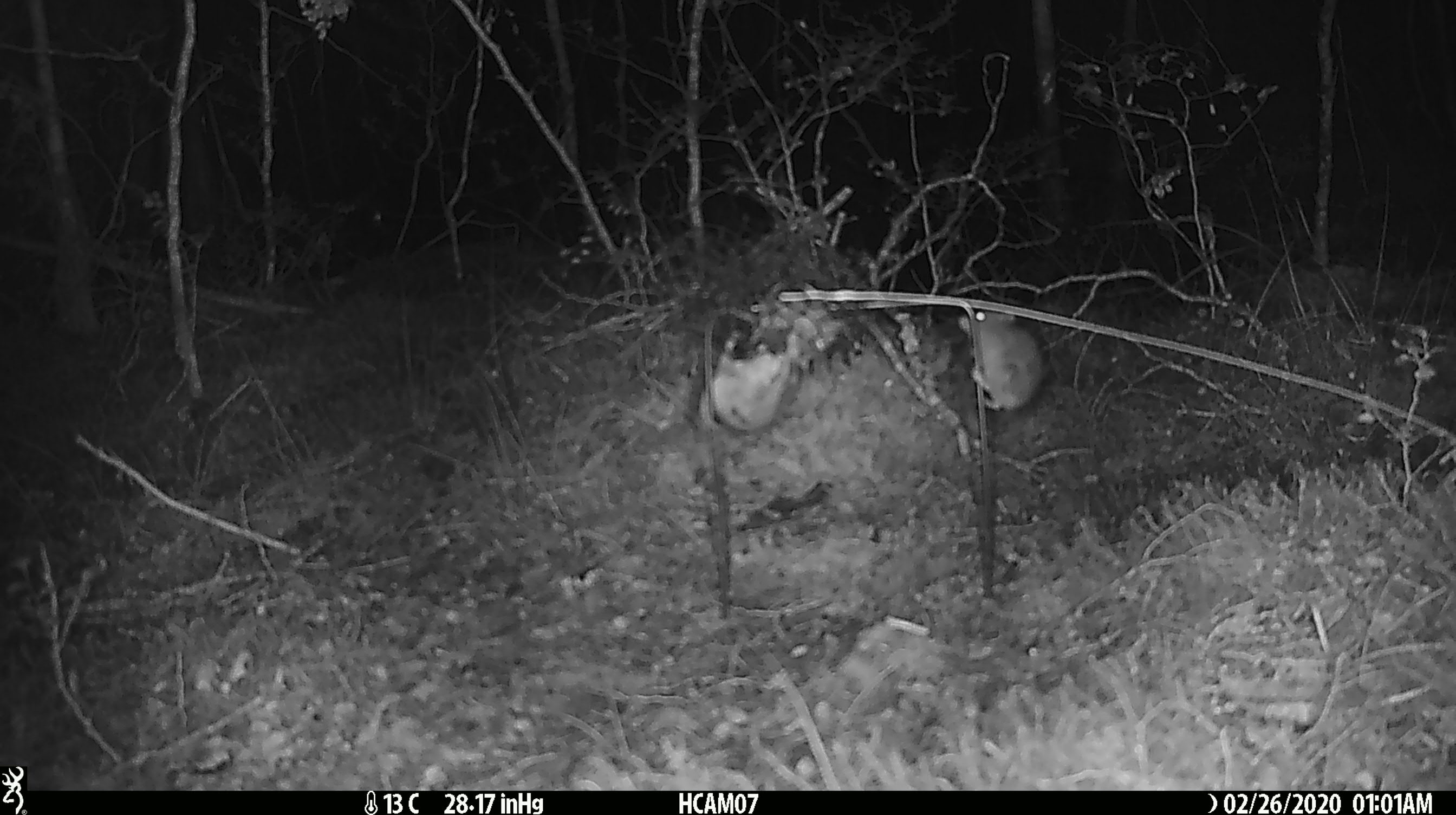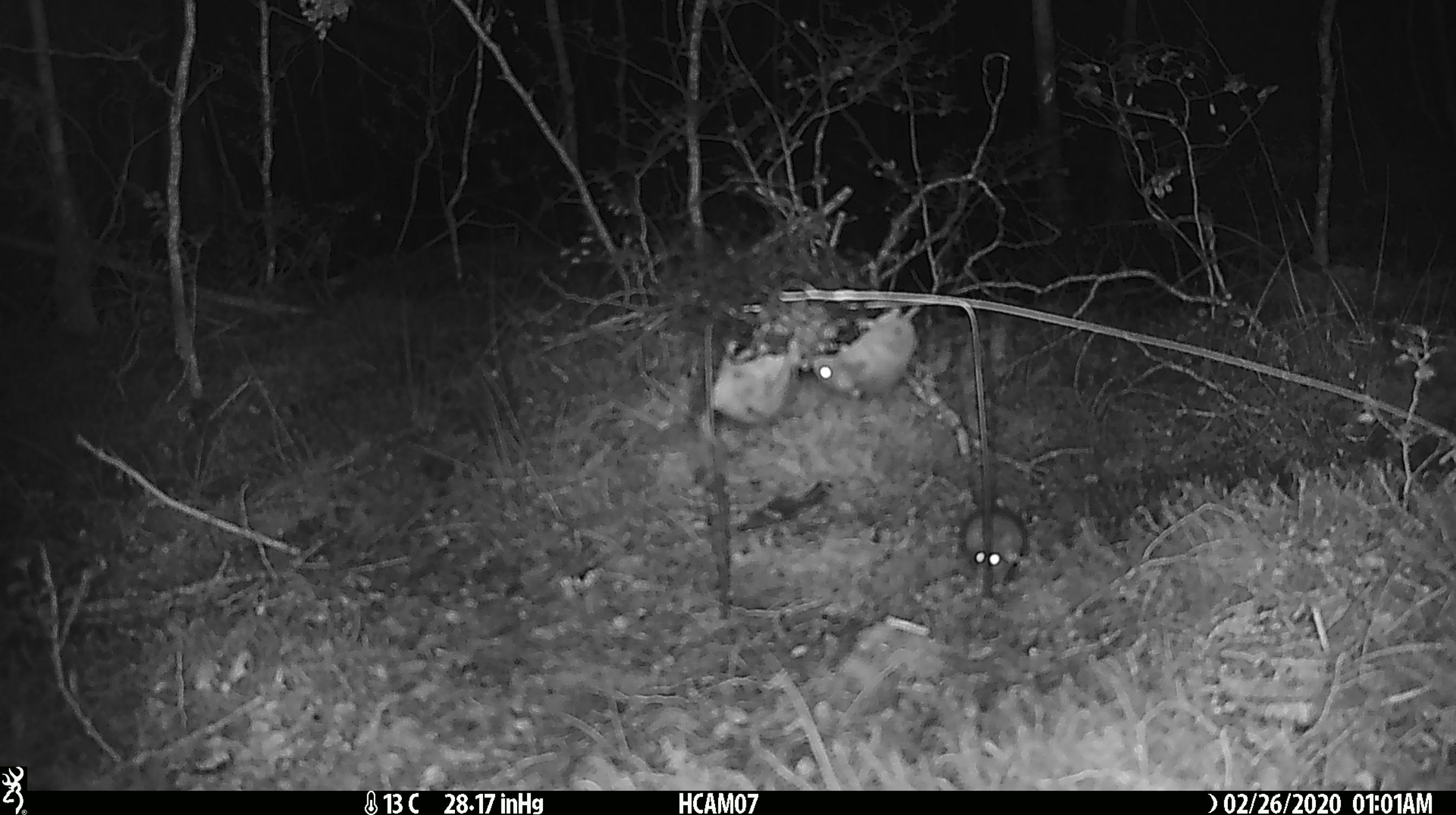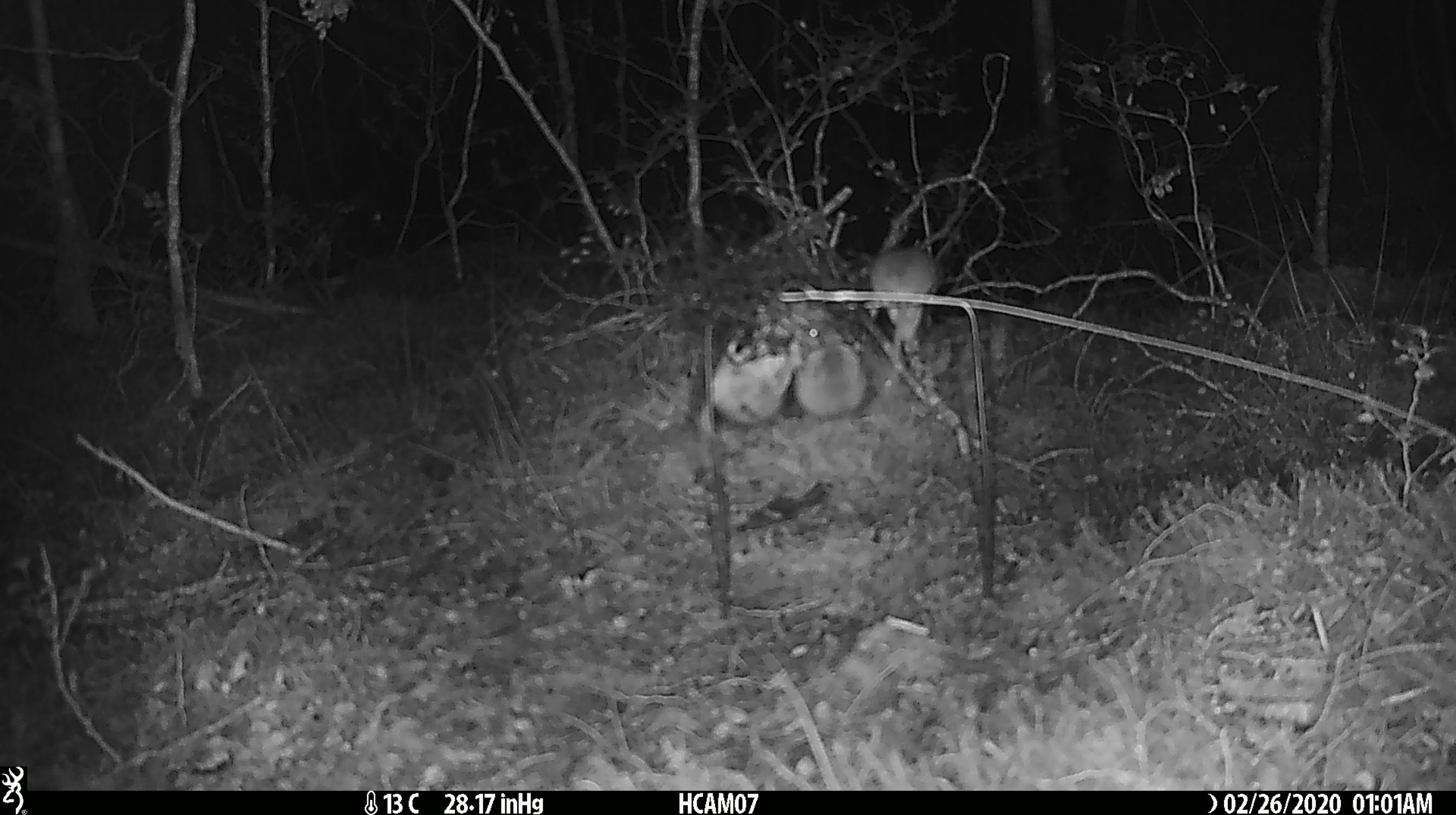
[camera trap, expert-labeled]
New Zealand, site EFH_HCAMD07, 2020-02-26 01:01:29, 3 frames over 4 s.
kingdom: Animalia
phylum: Chordata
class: Mammalia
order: Rodentia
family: Muridae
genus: Mus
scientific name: Mus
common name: mouse